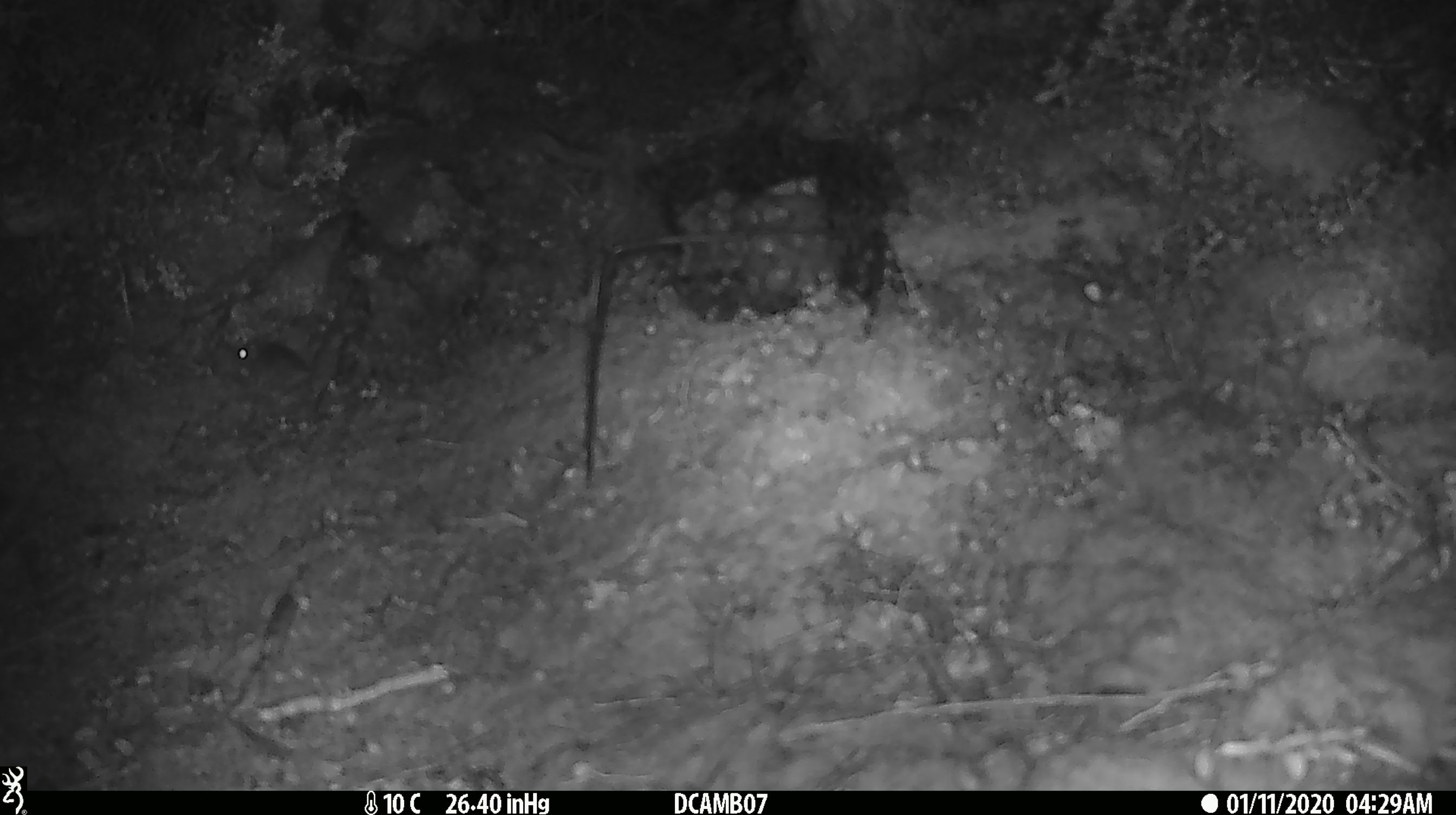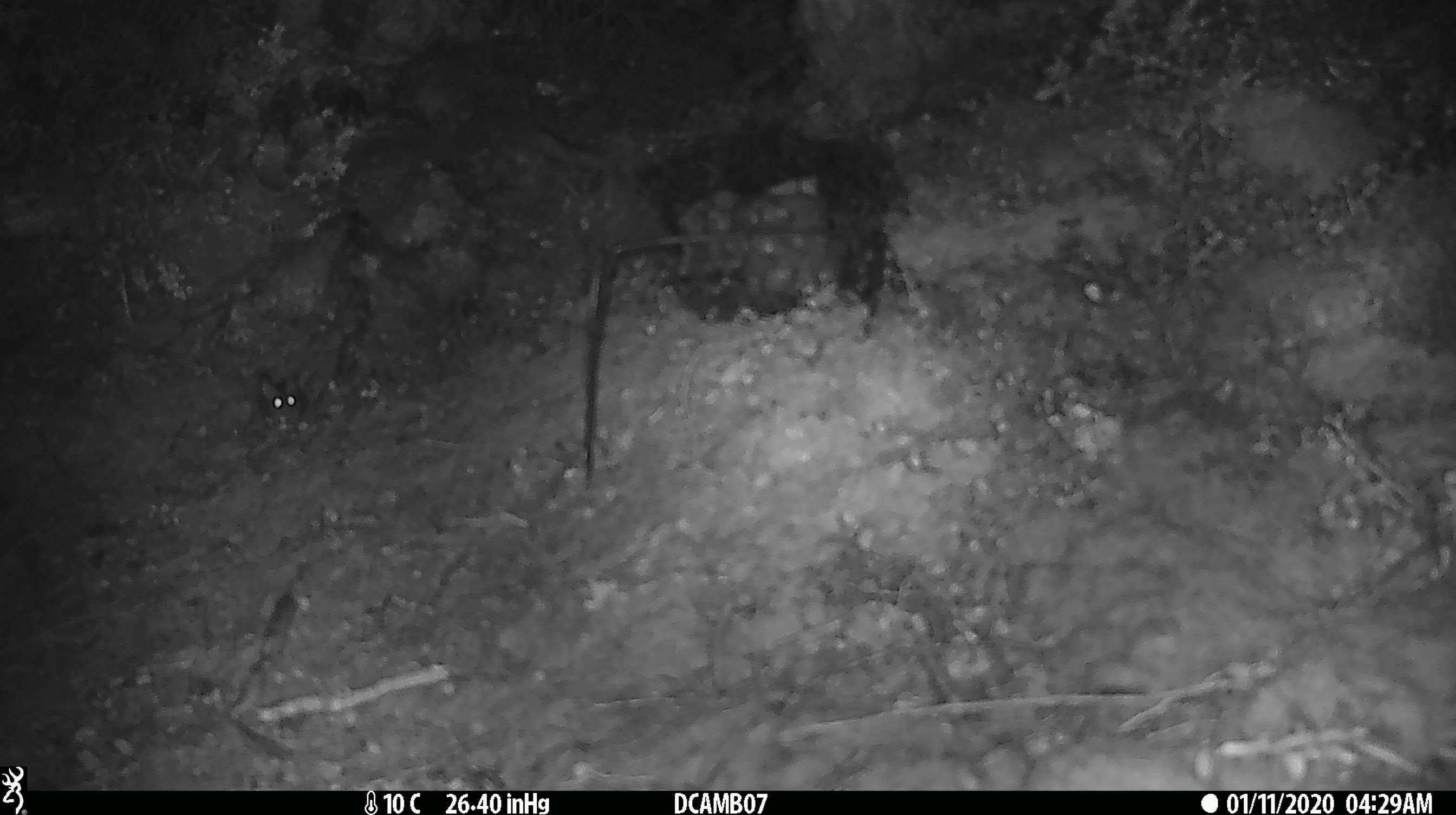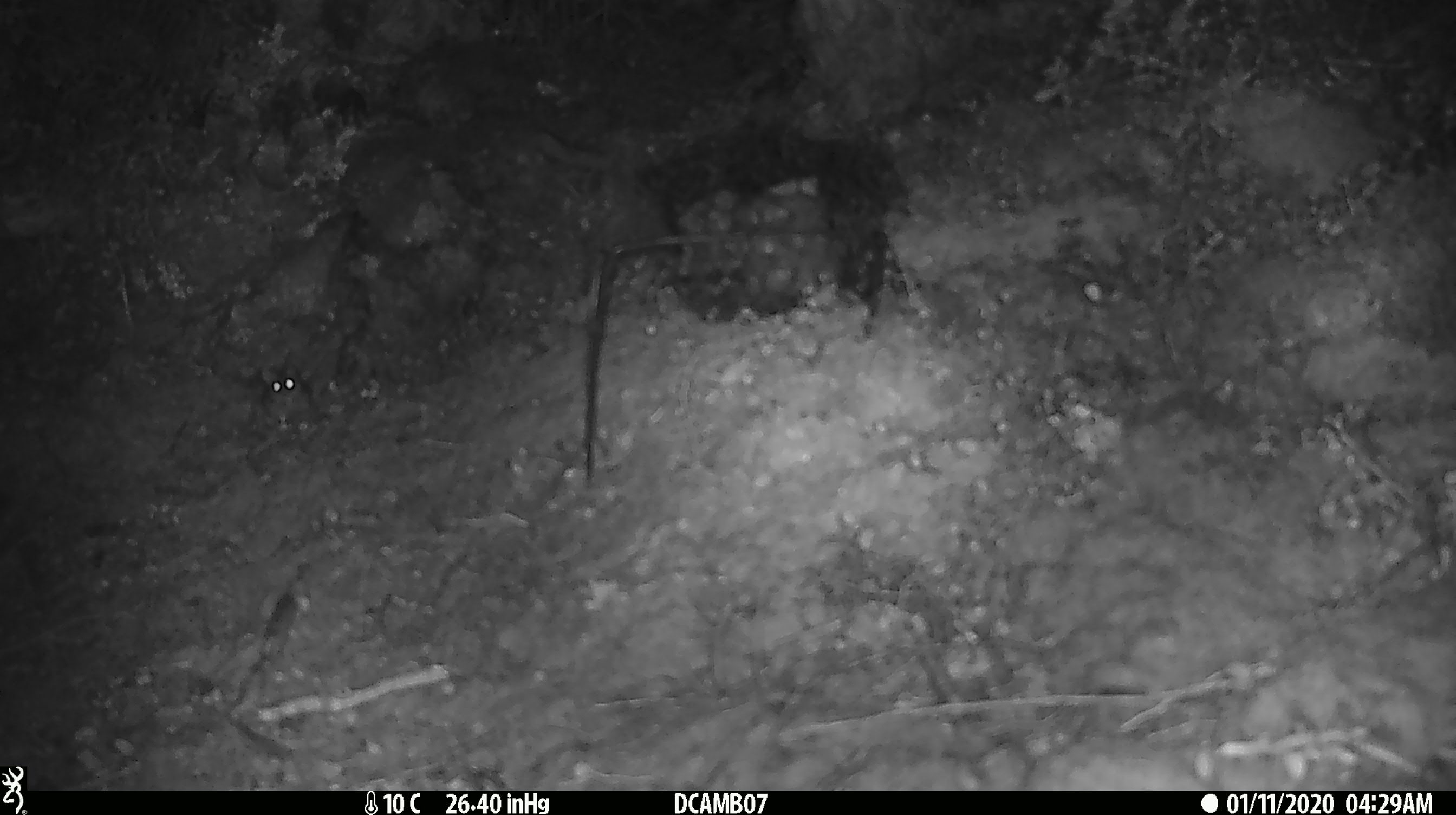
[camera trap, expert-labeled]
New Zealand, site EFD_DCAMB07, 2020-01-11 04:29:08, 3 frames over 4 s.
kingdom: Animalia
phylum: Chordata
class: Mammalia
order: Rodentia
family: Muridae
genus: Mus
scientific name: Mus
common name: mouse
Mouse (Mus).